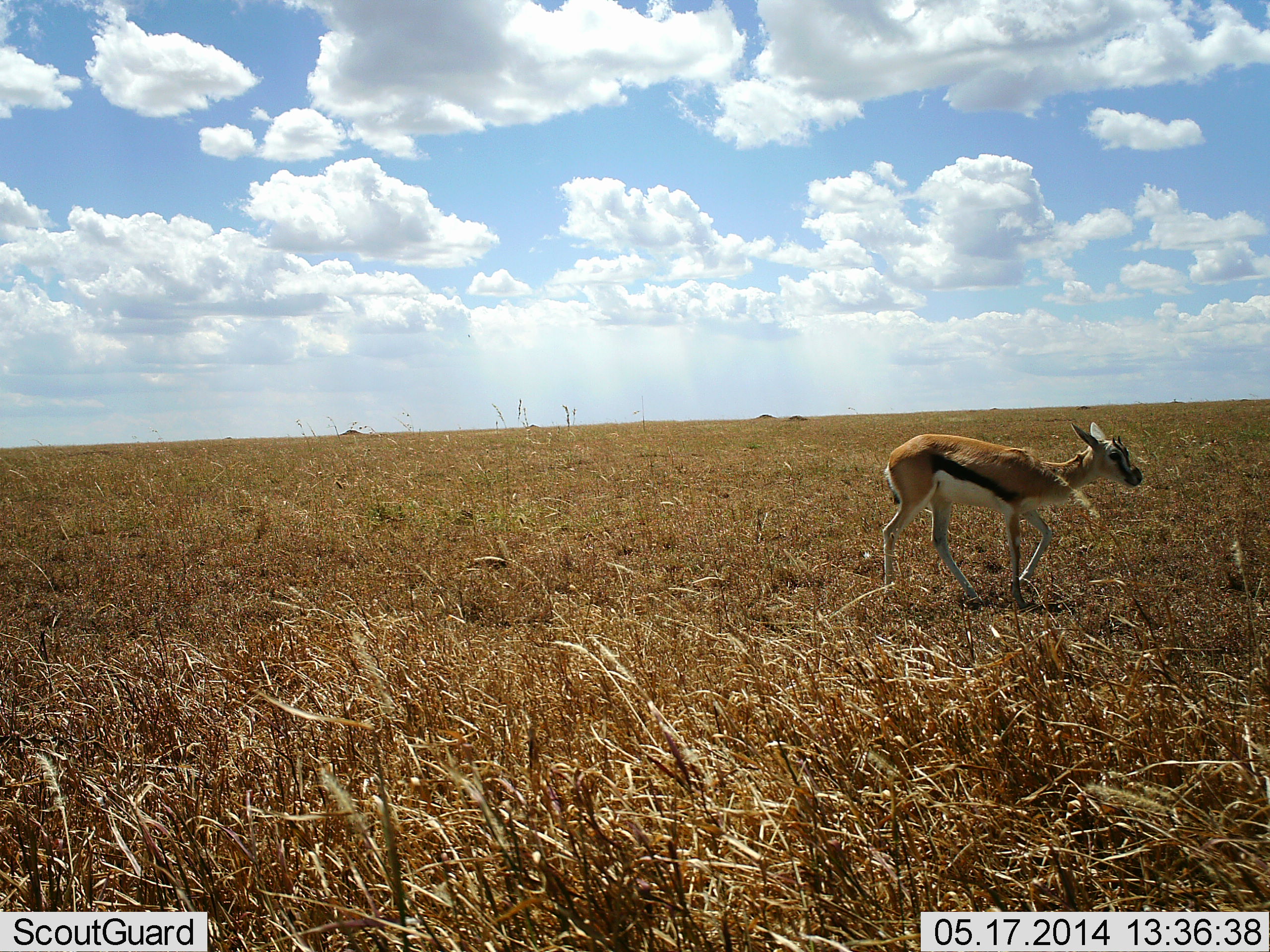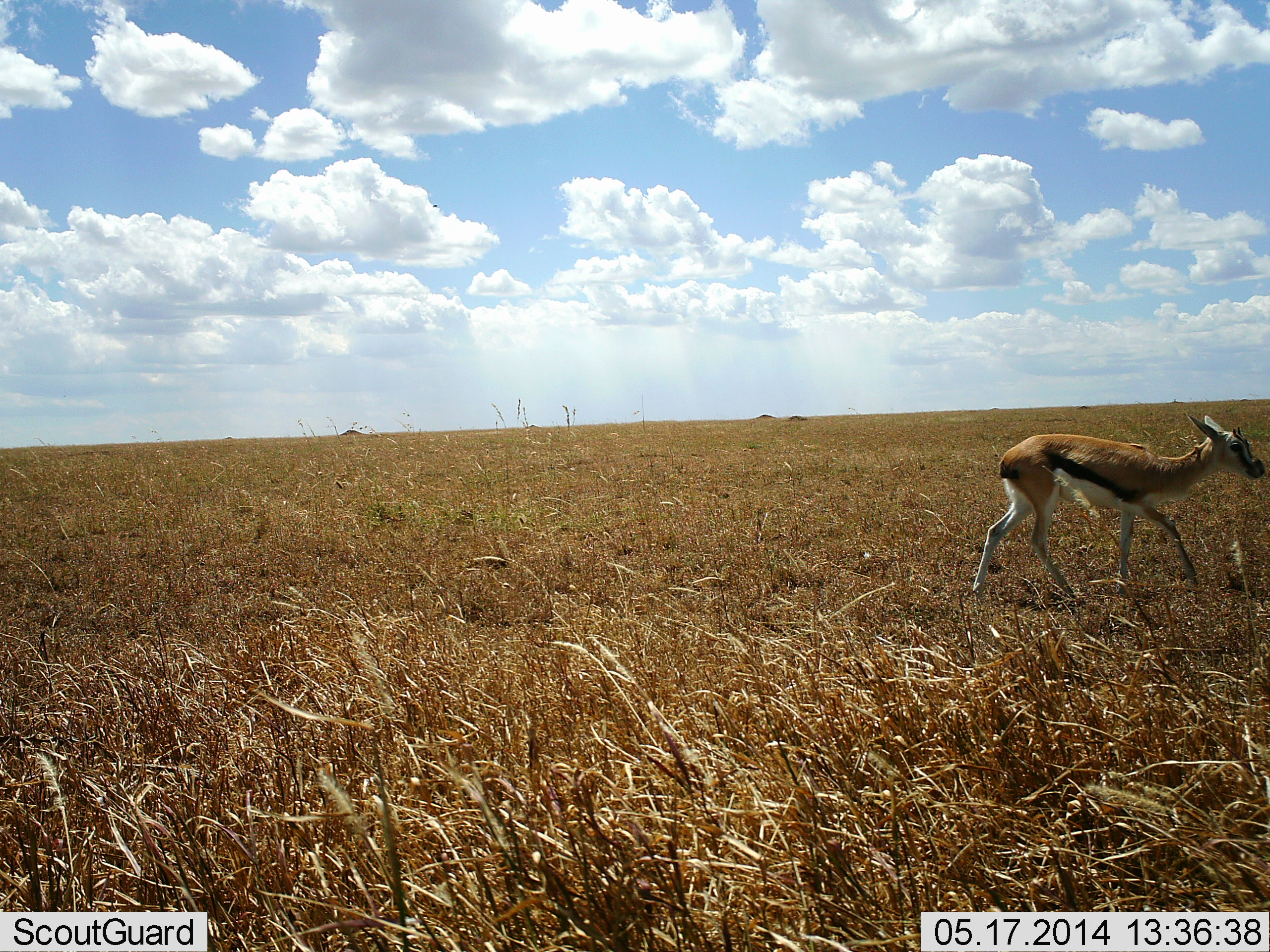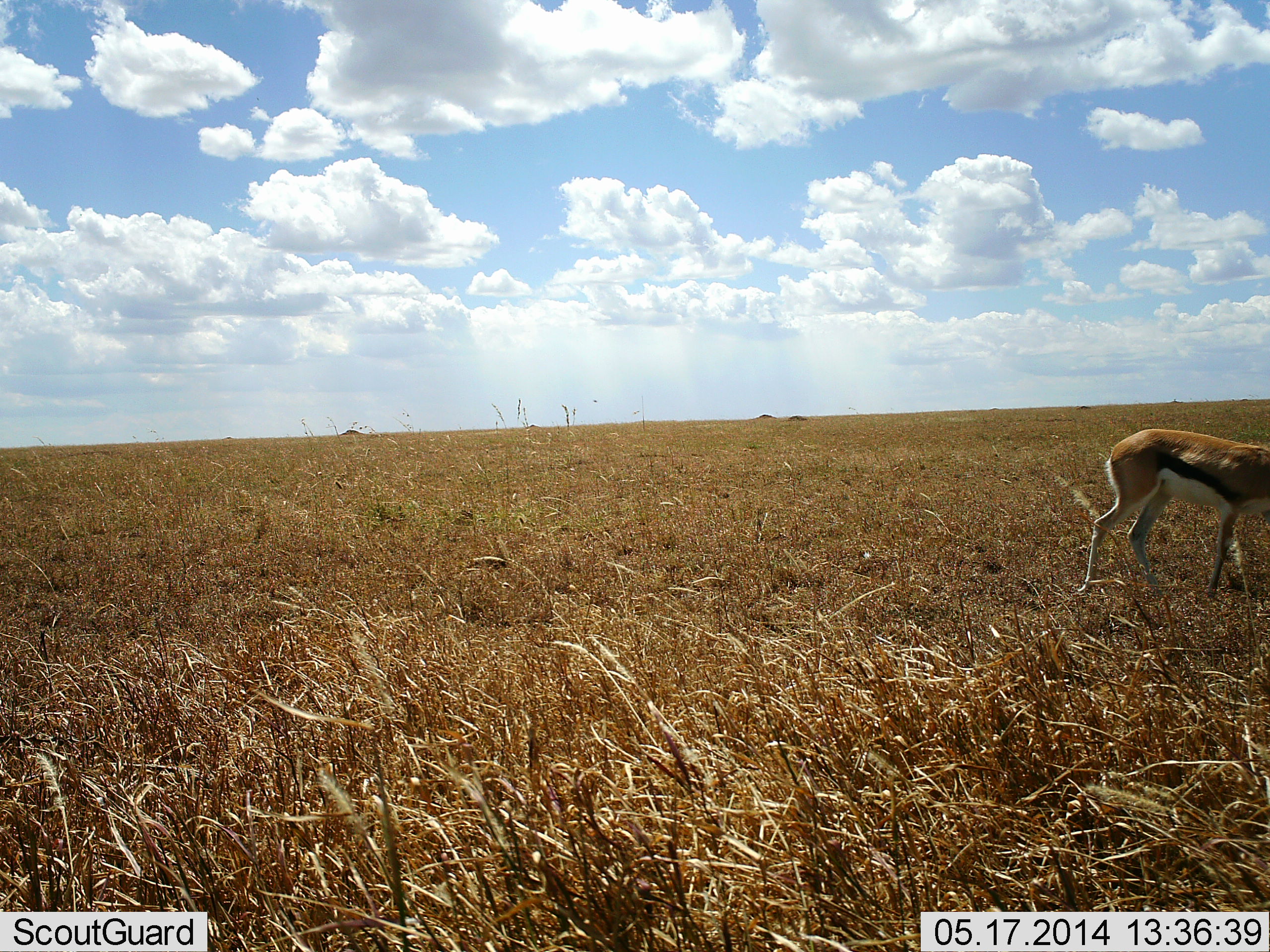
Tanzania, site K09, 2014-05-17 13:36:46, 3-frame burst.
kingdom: Animalia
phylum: Chordata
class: Mammalia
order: Artiodactyla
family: Bovidae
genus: Eudorcas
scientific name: Eudorcas thomsonii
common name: thomson's gazelle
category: gazellethomsons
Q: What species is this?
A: Gazellethomsons (thomson's gazelle) (Eudorcas thomsonii).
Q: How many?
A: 1.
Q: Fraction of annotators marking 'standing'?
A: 0%.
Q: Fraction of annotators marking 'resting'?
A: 0%.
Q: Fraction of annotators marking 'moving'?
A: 100%.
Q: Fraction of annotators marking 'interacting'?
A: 0%.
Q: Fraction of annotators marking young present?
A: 20%.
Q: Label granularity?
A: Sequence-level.